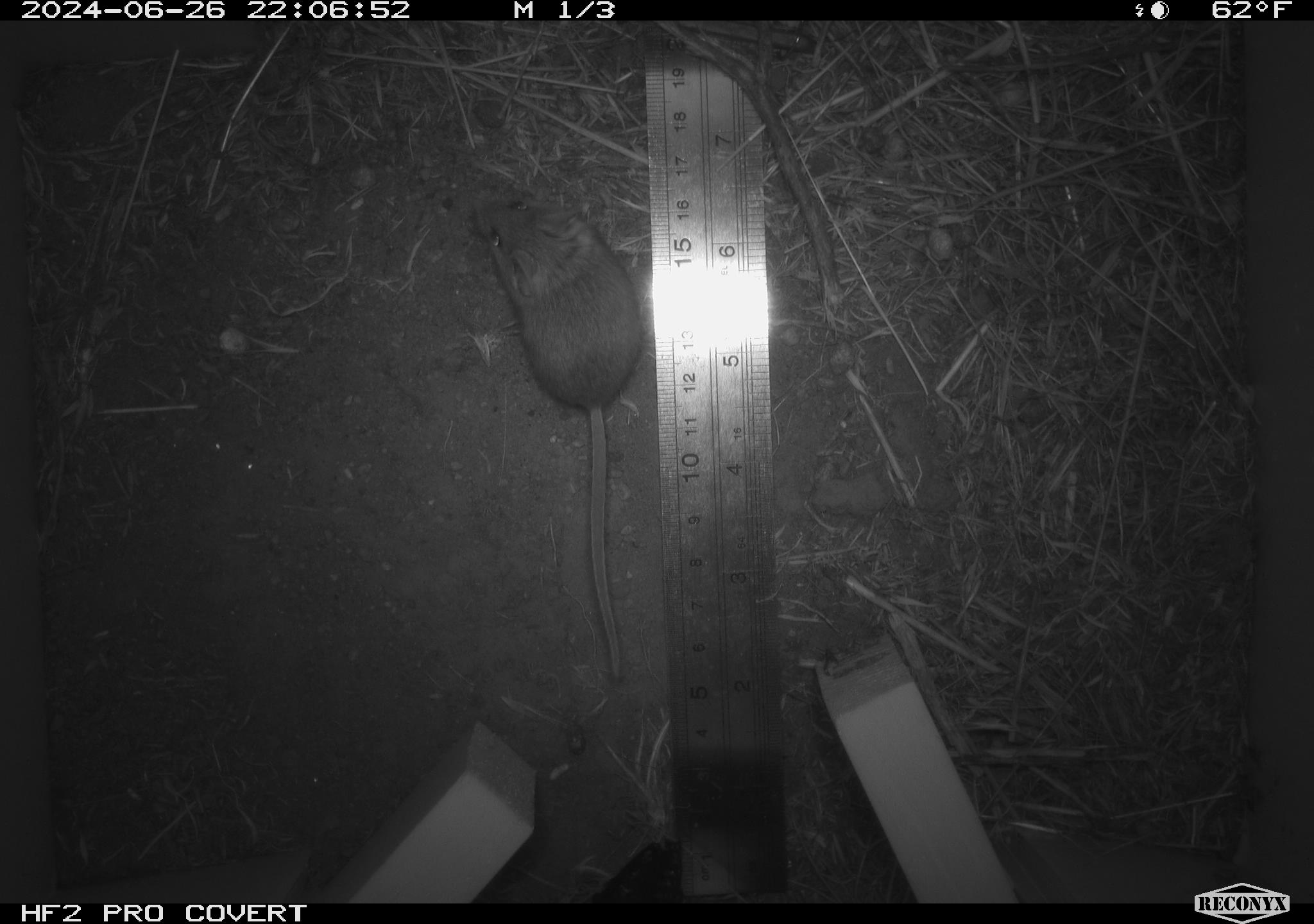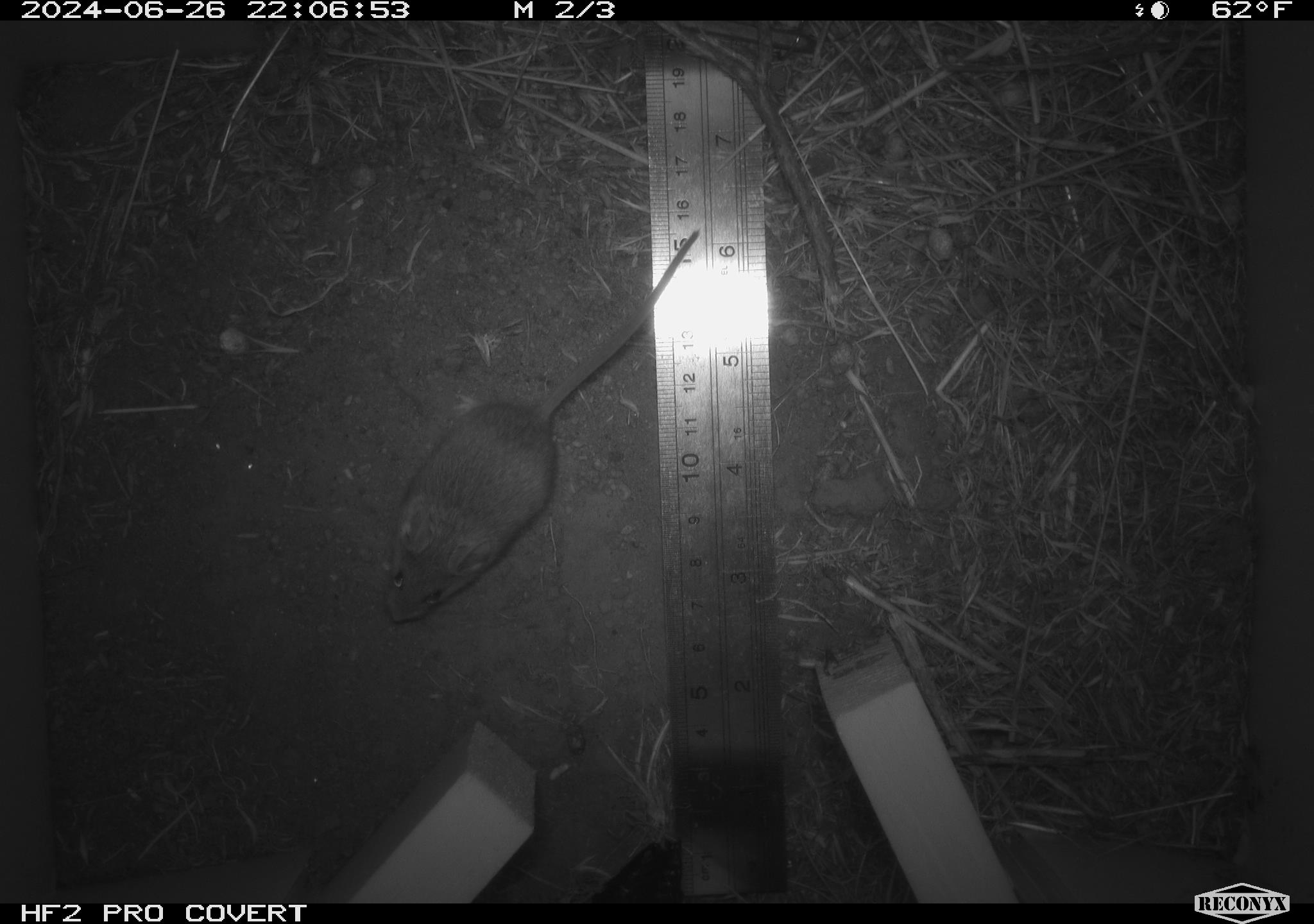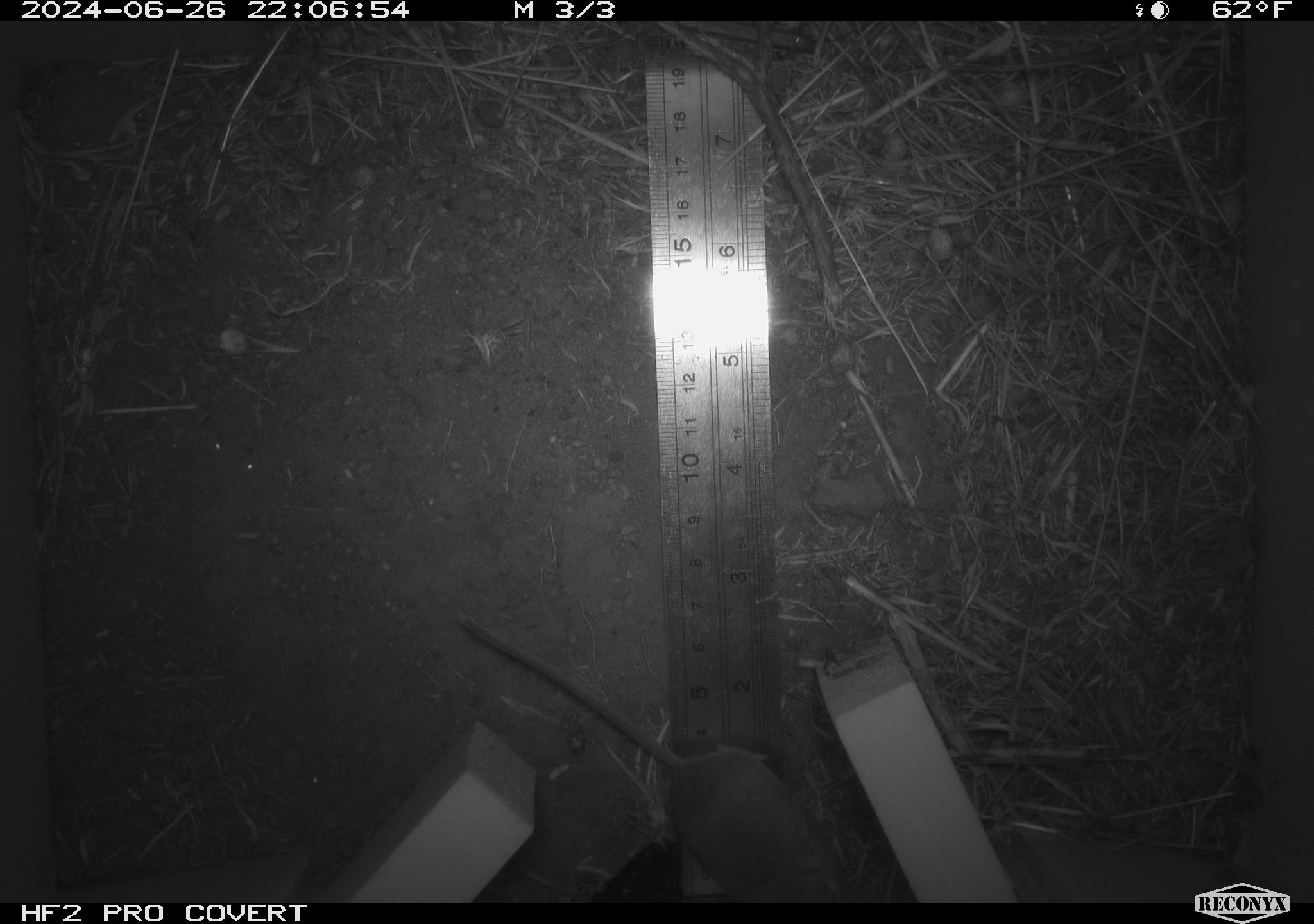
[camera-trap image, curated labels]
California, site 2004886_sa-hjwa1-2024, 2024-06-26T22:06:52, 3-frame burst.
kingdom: Animalia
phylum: Chordata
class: Mammalia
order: Rodentia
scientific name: Rodentia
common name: rodent